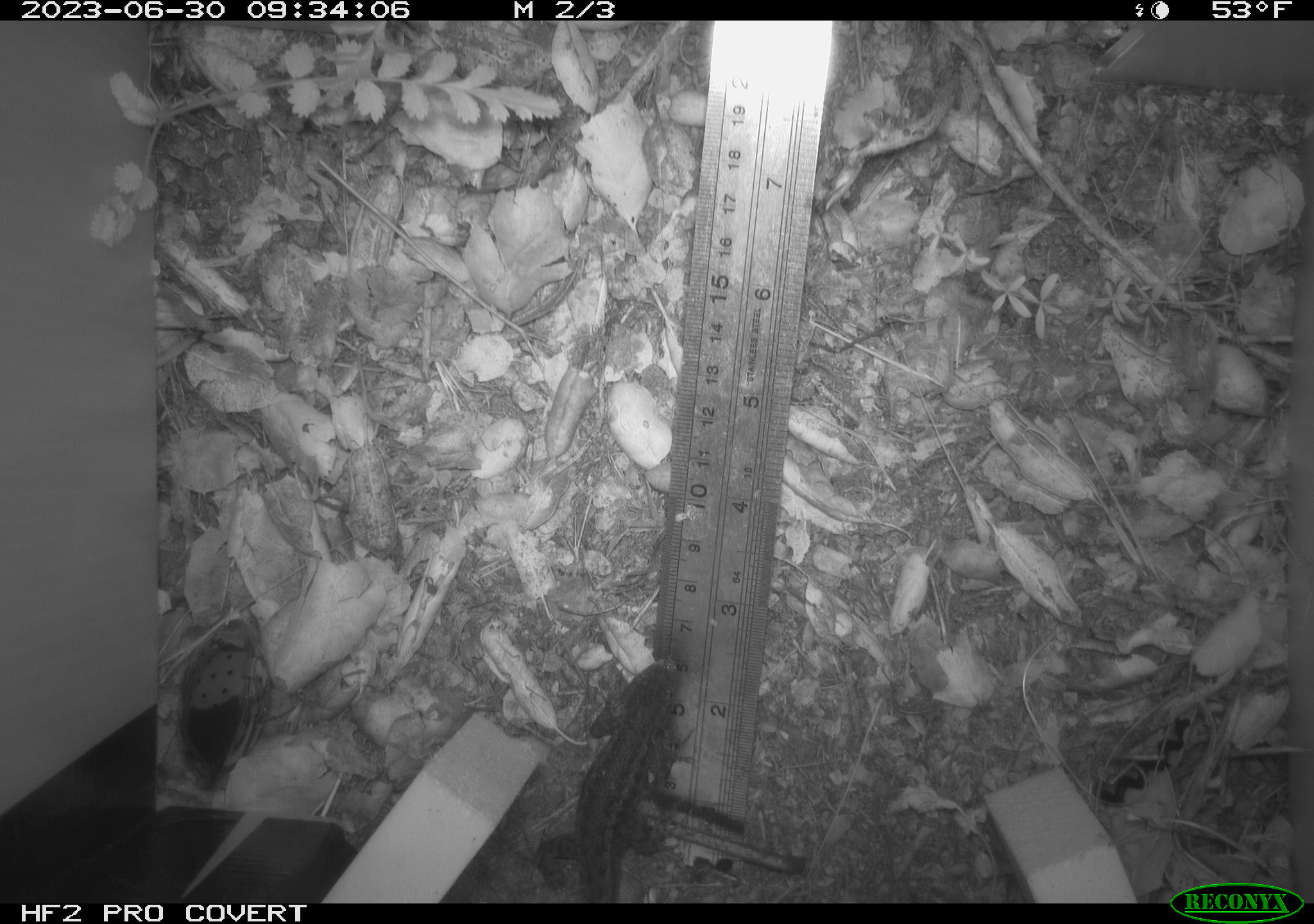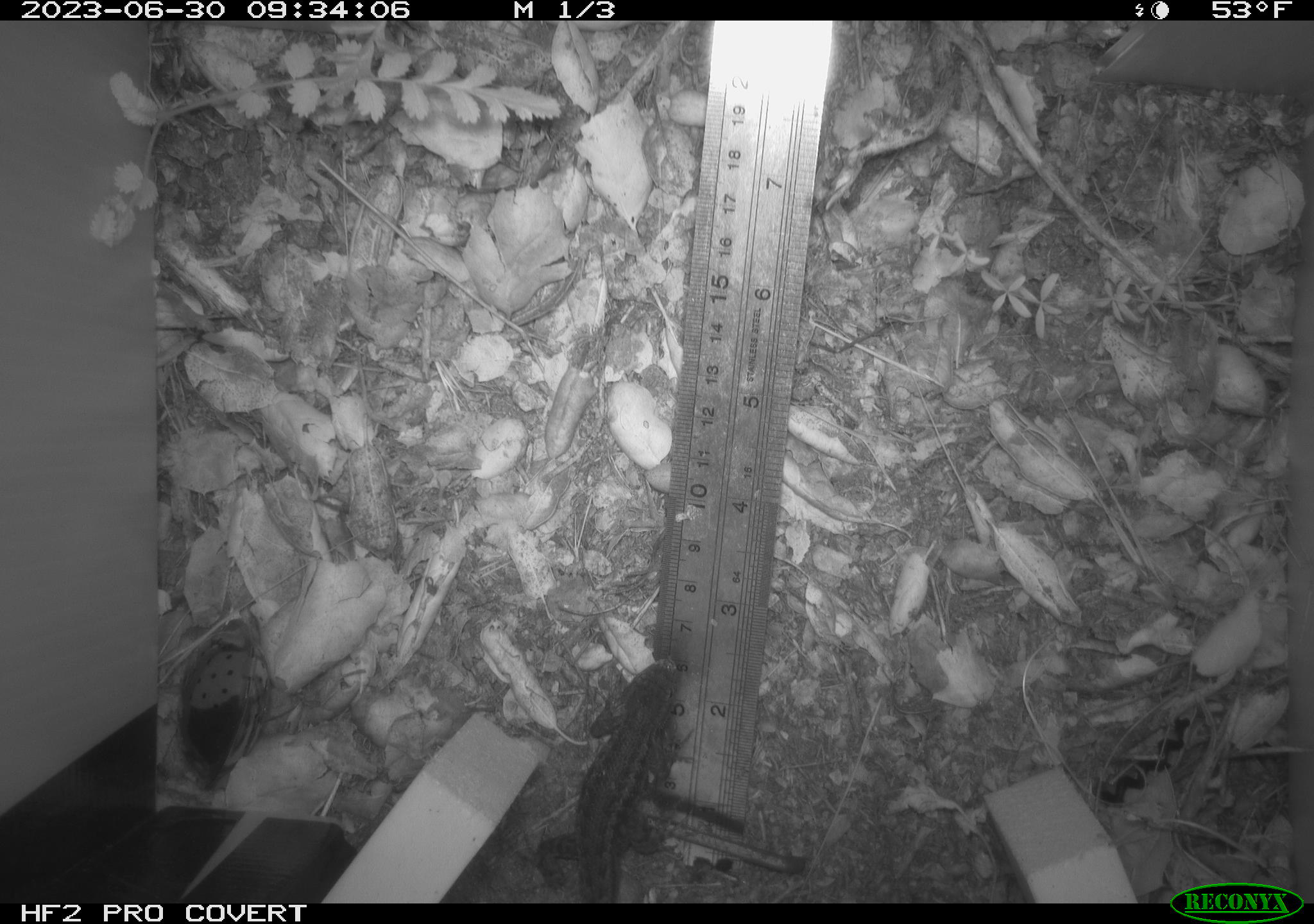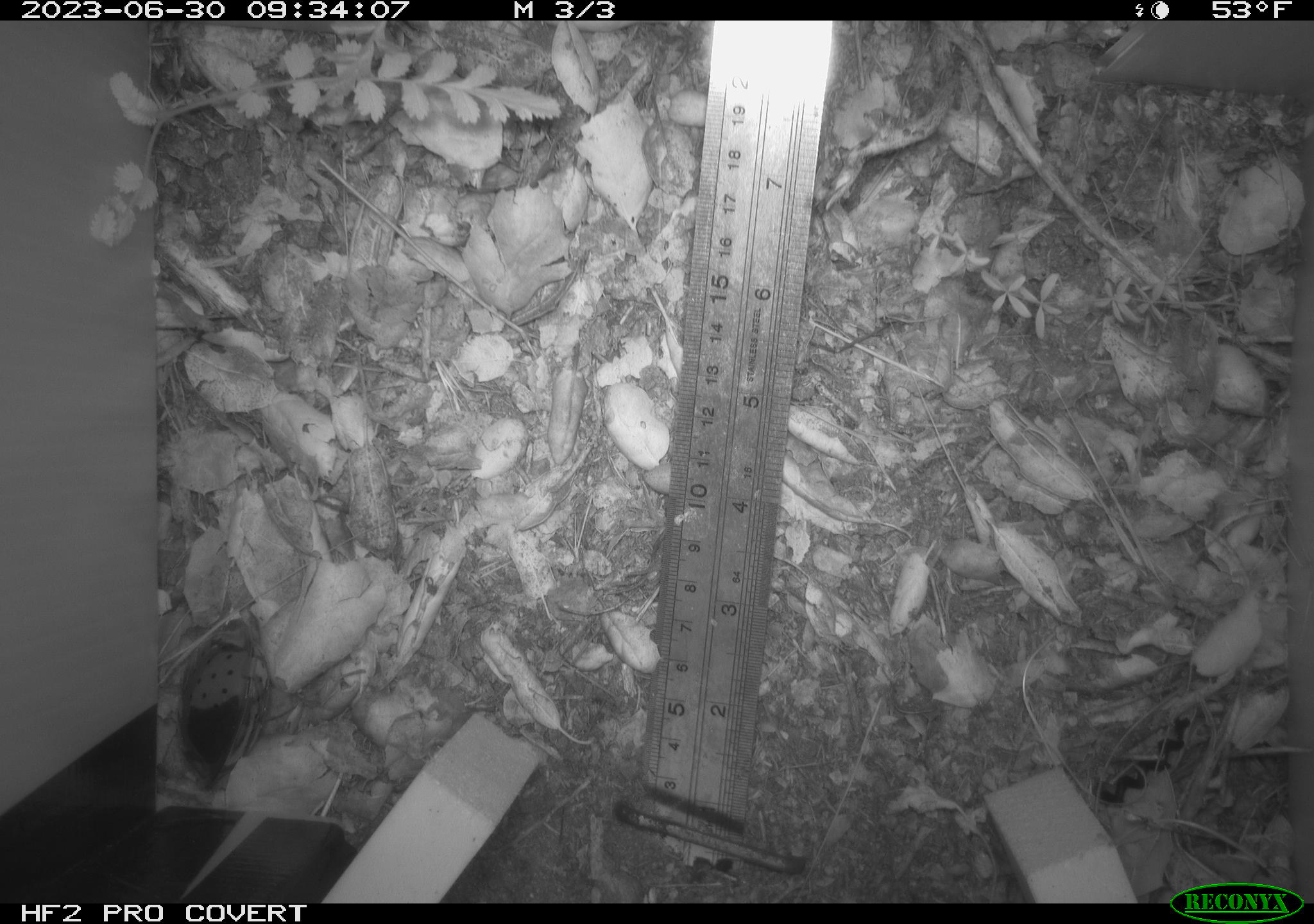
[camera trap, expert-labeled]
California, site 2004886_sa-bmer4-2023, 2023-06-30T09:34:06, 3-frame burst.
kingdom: Animalia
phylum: Chordata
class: Reptilia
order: Squamata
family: Phrynosomatidae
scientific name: Phrynosomatidae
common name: phrynosomatid lizards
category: phrynosomatidae family